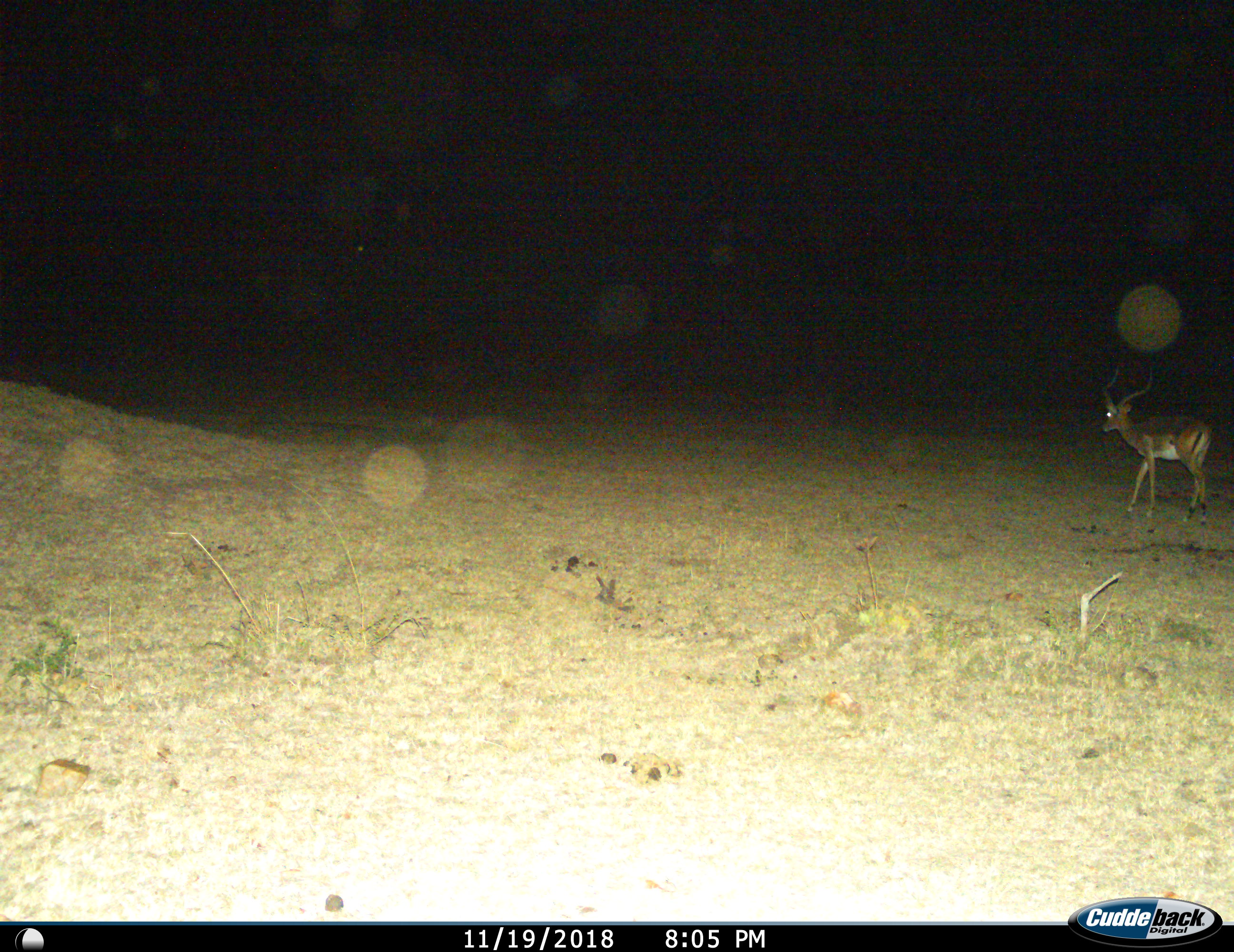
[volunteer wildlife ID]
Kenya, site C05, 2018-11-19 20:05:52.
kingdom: Animalia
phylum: Chordata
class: Mammalia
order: Artiodactyla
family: Bovidae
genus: Aepyceros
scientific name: Aepyceros melampus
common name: impala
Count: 1.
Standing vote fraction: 50%.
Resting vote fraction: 0%.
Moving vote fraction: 62%.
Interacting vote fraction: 0%.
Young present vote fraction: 0%.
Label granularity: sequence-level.